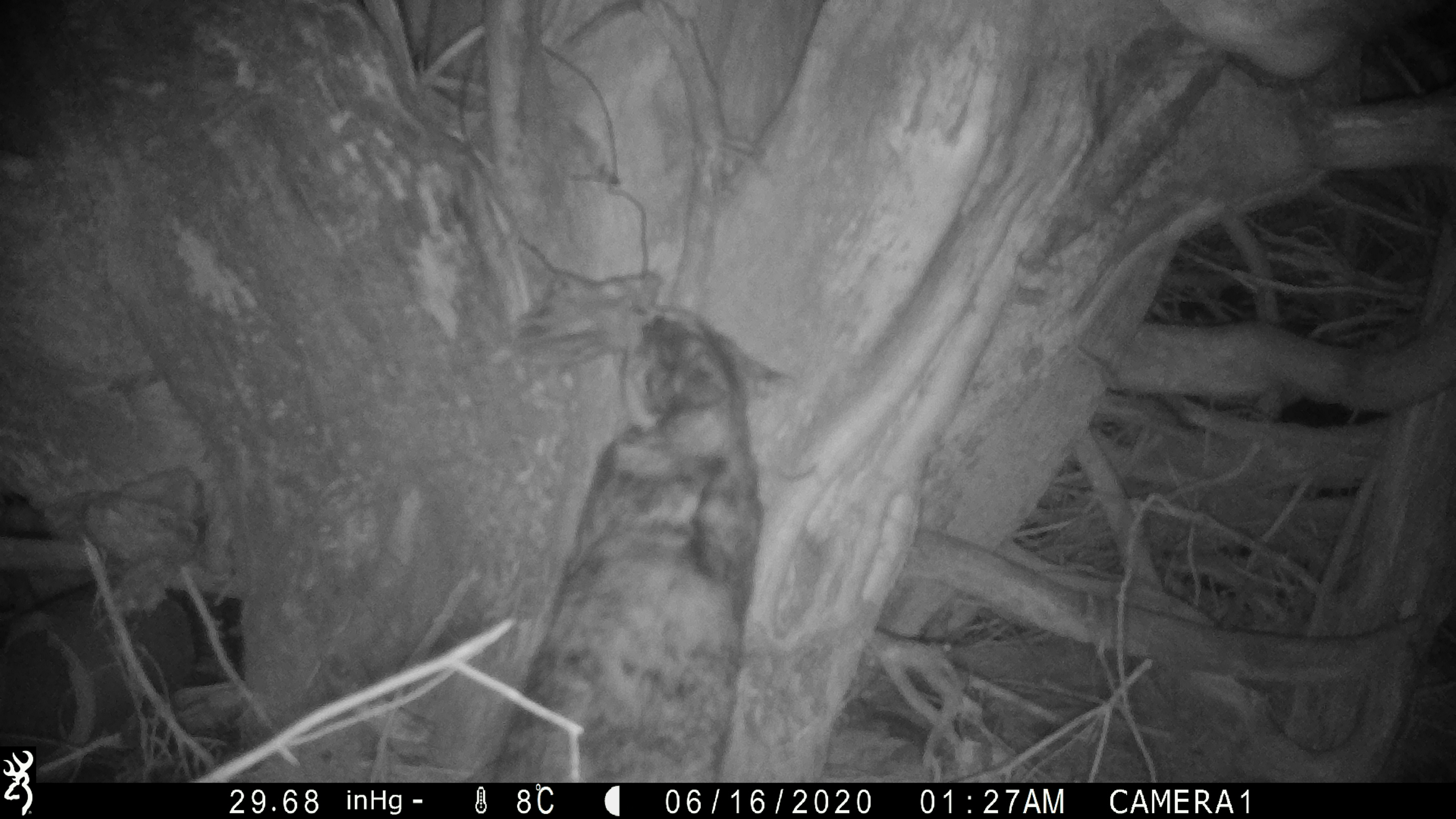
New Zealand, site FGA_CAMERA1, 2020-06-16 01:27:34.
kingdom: Animalia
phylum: Chordata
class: Mammalia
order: Carnivora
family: Felidae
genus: Felis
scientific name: Felis catus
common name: domestic cat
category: cat